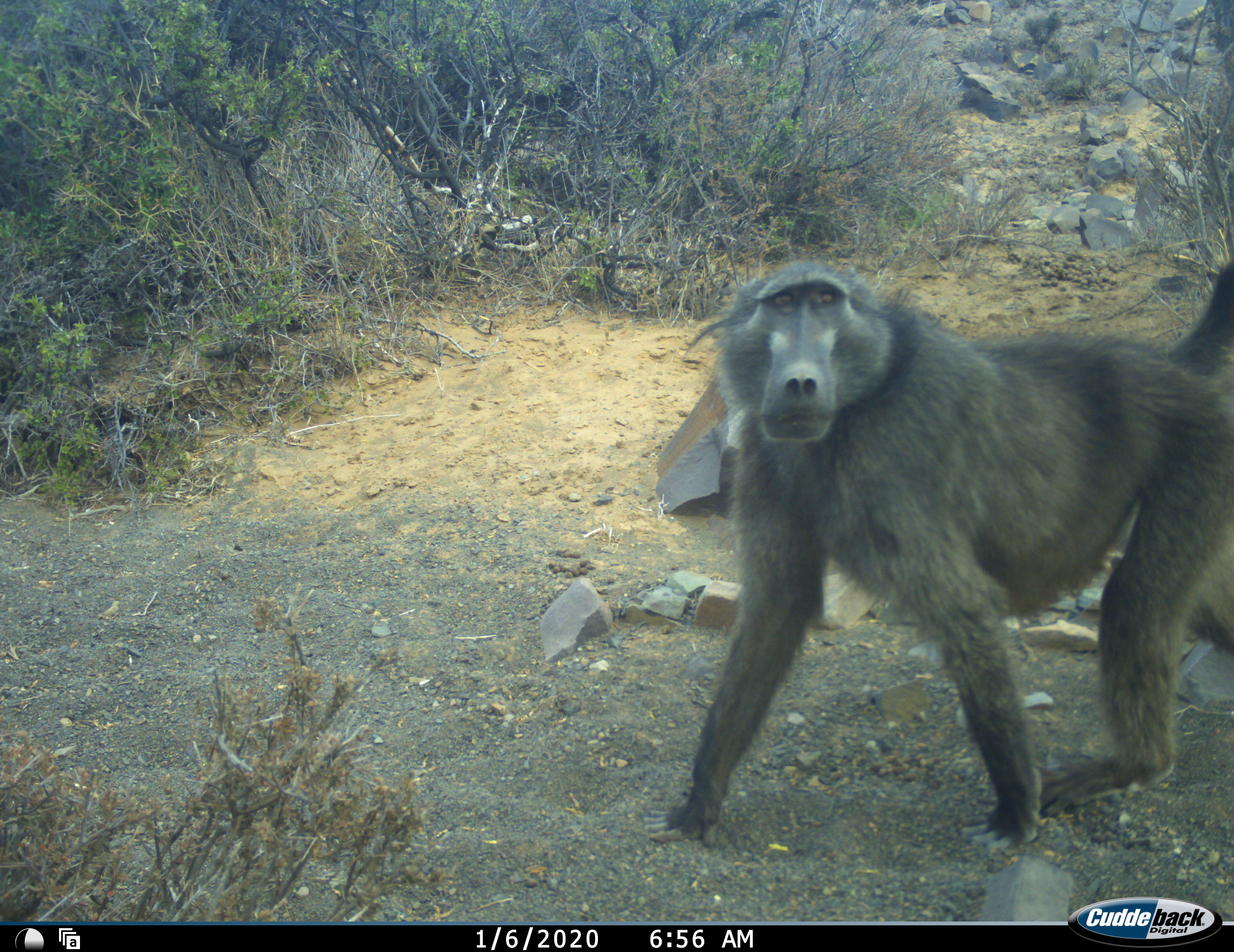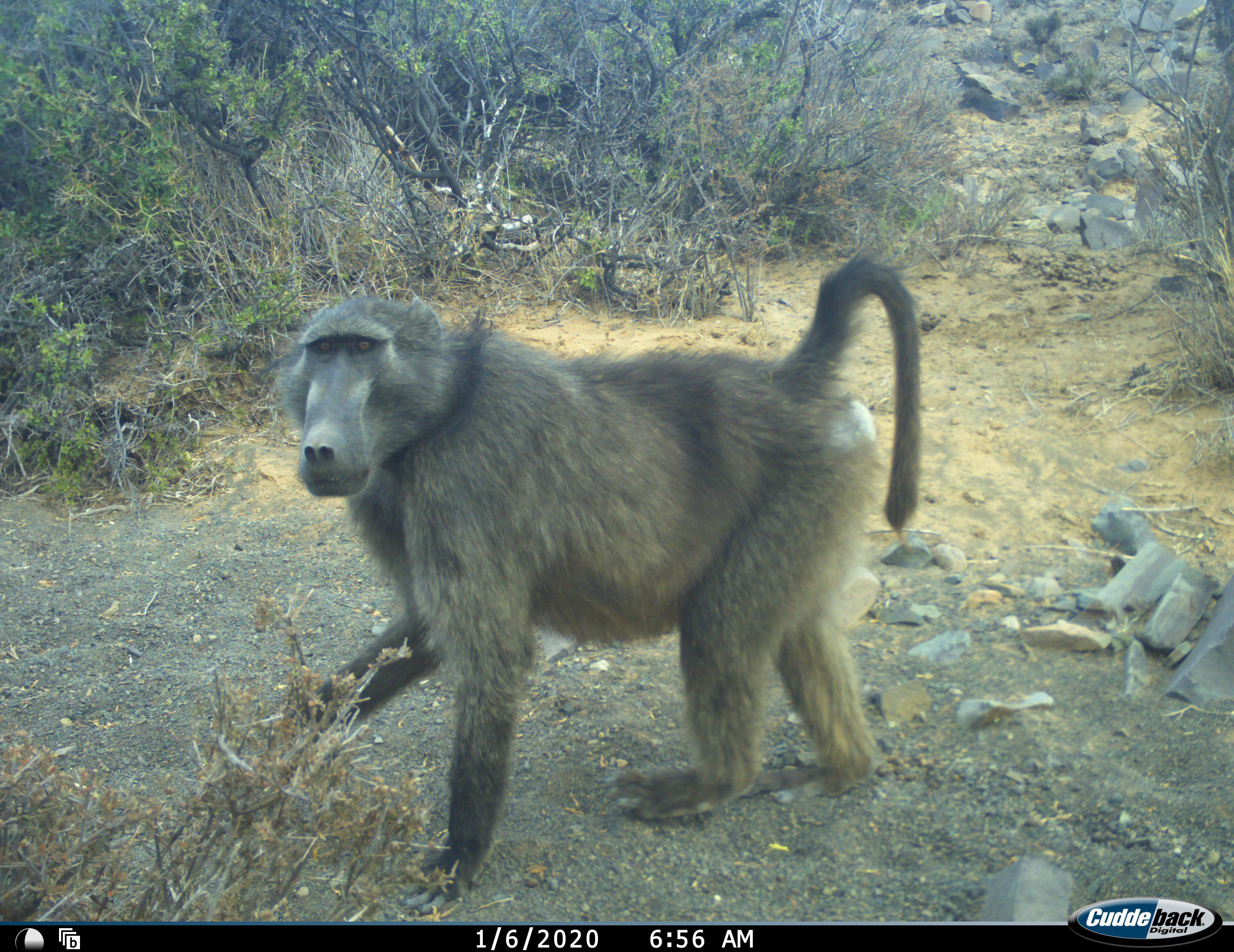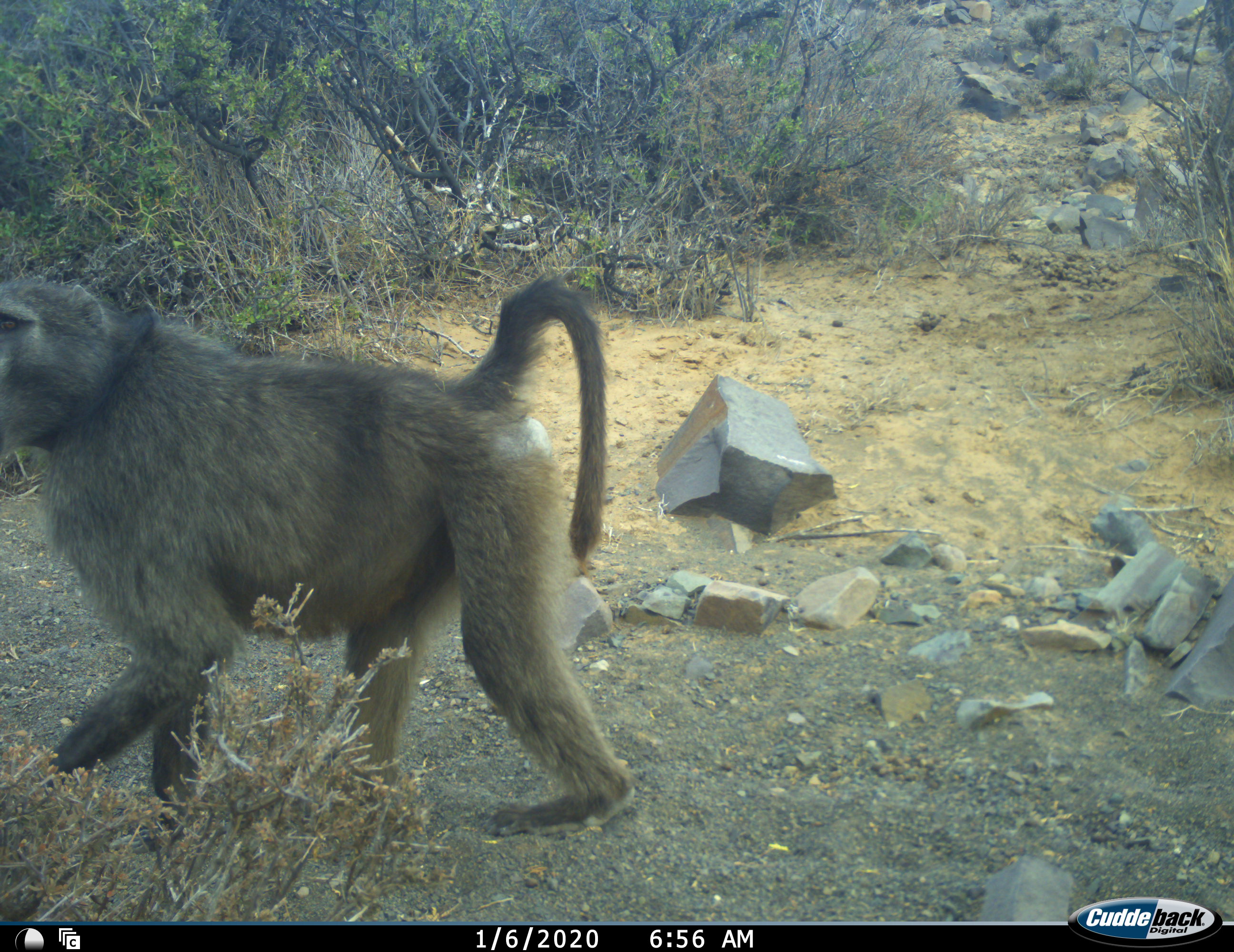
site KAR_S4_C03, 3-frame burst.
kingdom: Animalia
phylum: Chordata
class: Mammalia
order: Primates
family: Cercopithecidae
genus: Papio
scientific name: Papio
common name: baboon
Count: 1.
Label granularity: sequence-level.